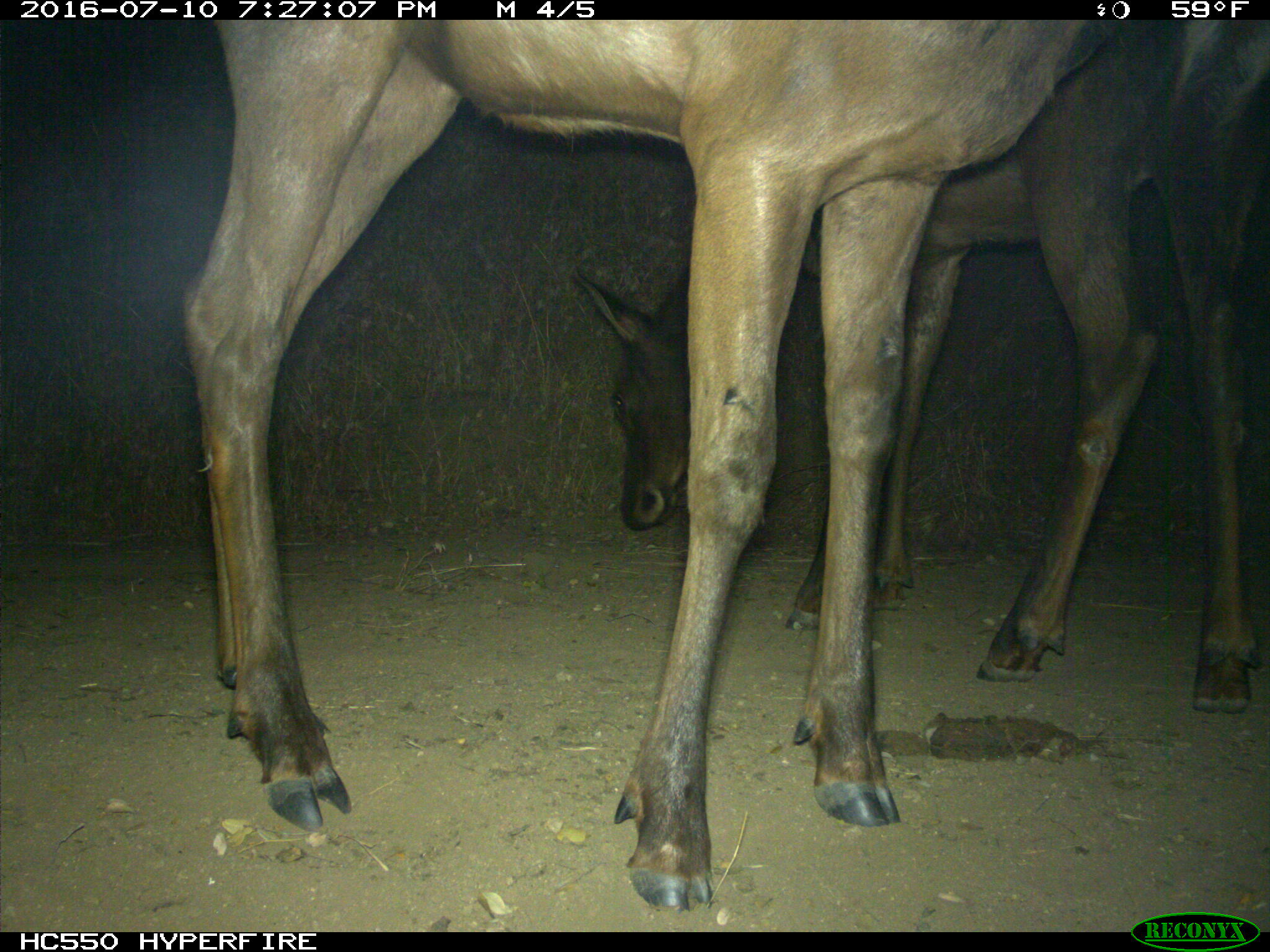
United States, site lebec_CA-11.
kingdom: Animalia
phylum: Chordata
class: Mammalia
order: Artiodactyla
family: Cervidae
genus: Cervus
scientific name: Cervus canadensis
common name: elk